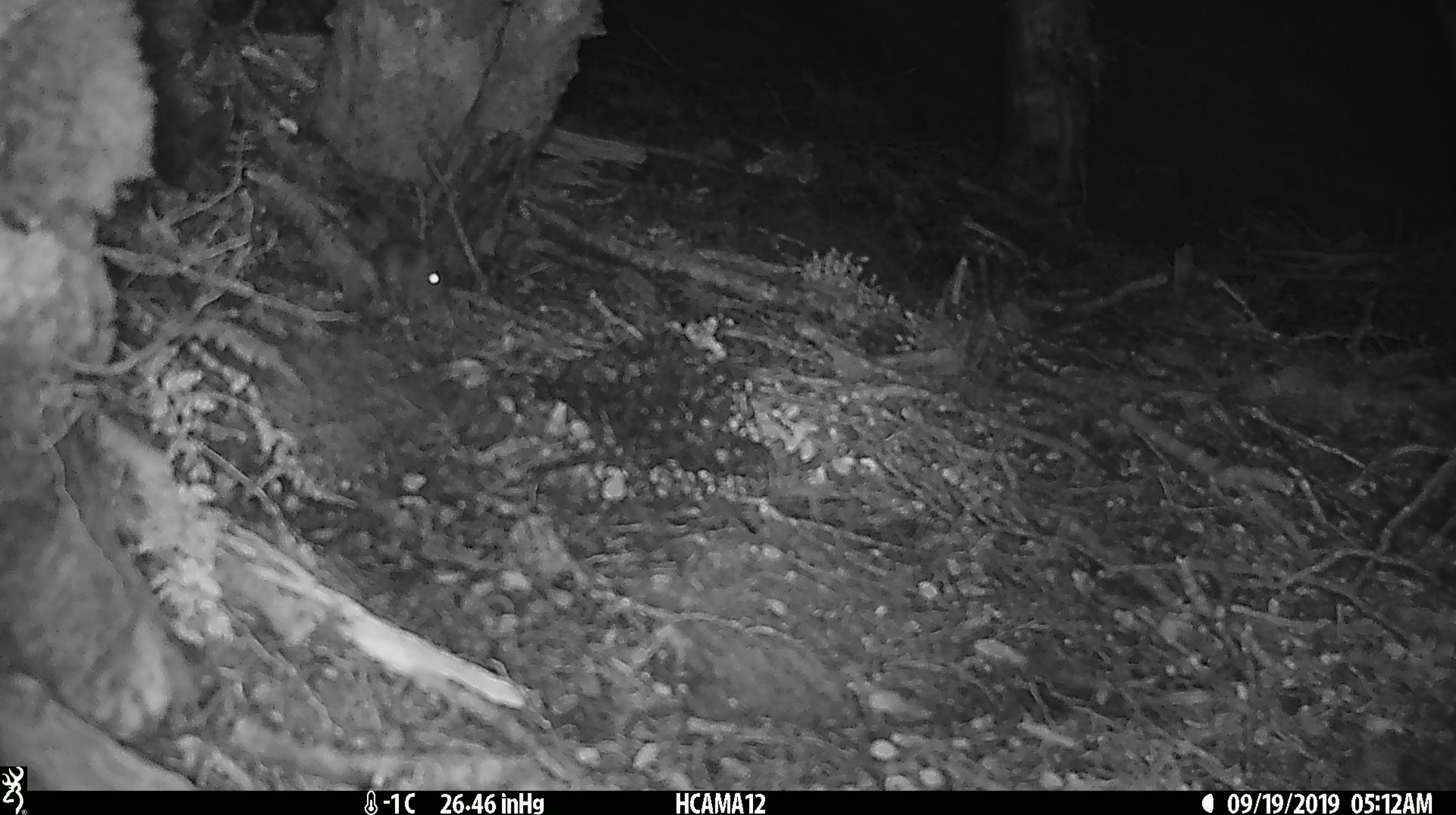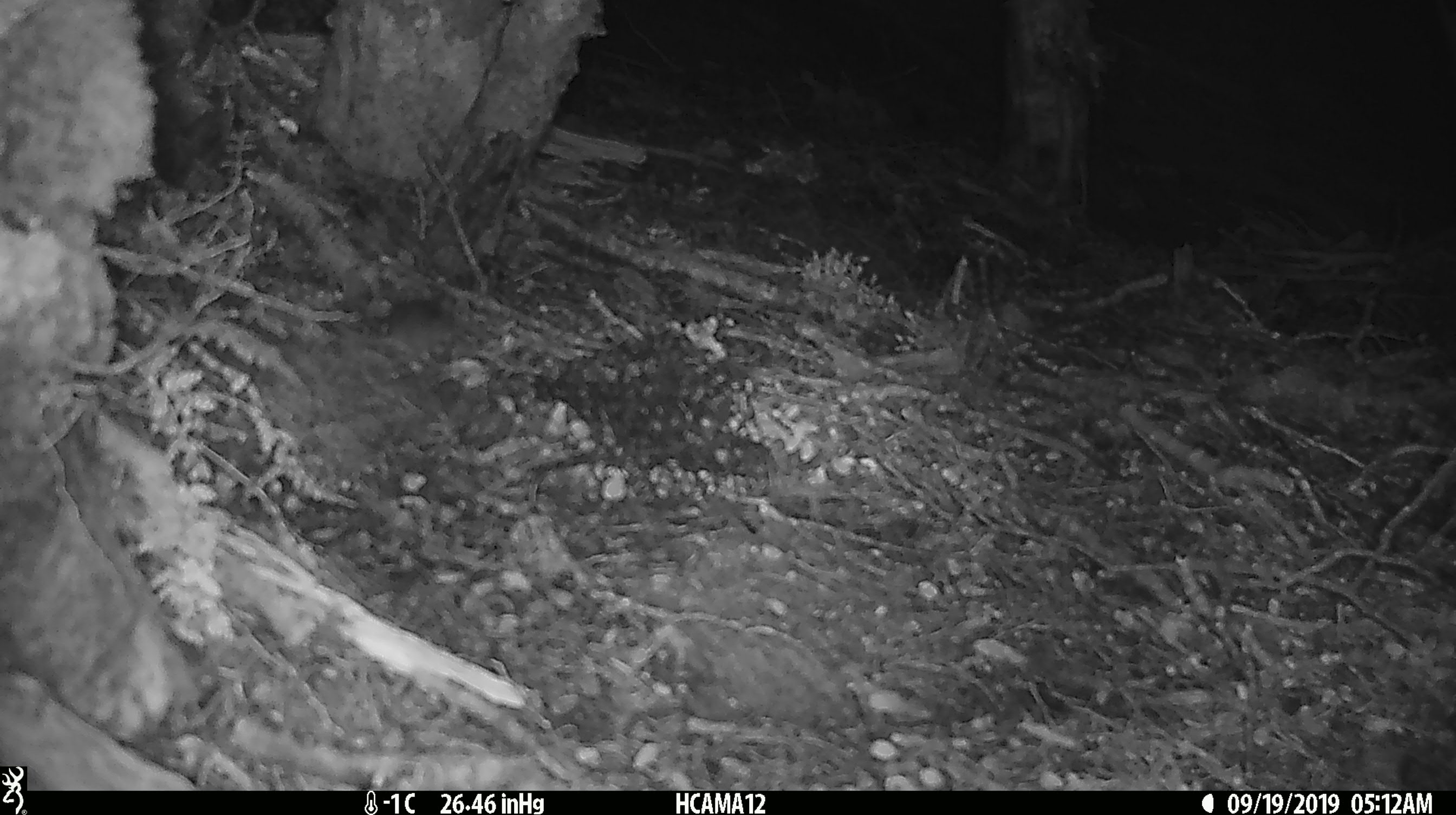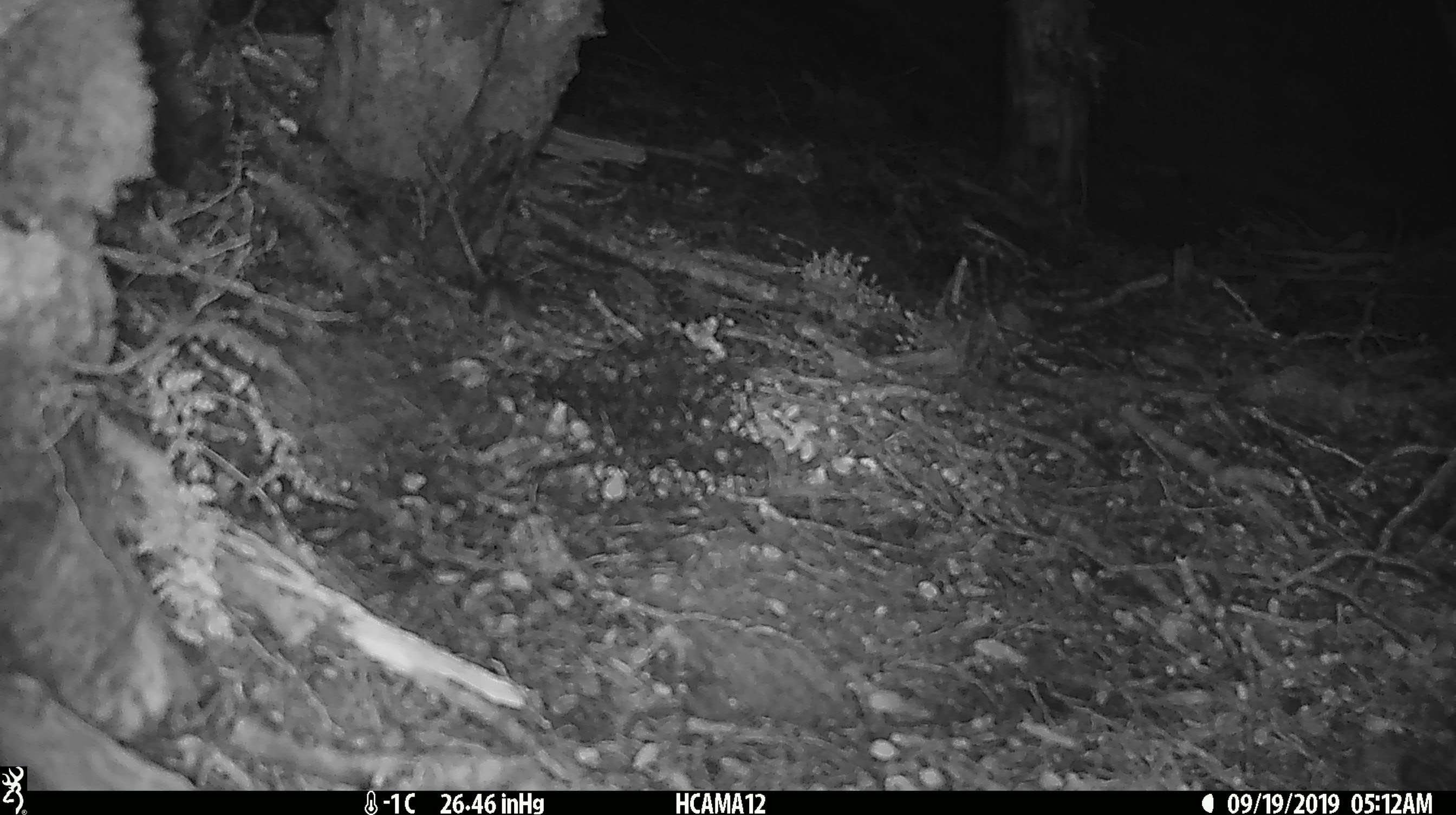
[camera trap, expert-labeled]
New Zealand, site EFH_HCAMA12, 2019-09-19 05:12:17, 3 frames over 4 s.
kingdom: Animalia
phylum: Chordata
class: Mammalia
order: Rodentia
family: Muridae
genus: Mus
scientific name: Mus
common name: mouse